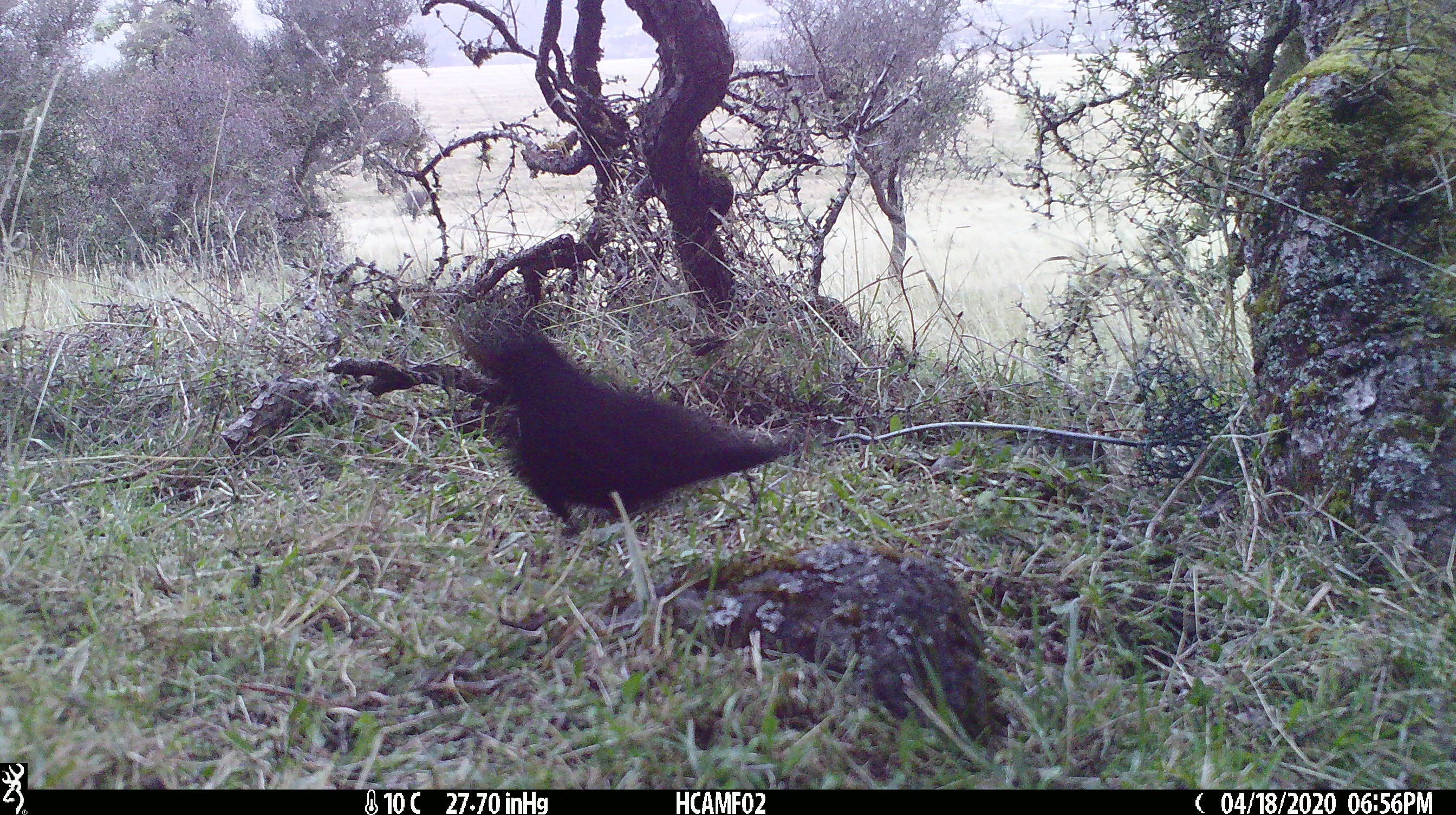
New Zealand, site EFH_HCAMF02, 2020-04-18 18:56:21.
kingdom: Animalia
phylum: Chordata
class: Aves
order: Passeriformes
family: Turdidae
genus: Turdus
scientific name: Turdus merula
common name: eurasian blackbird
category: blackbird